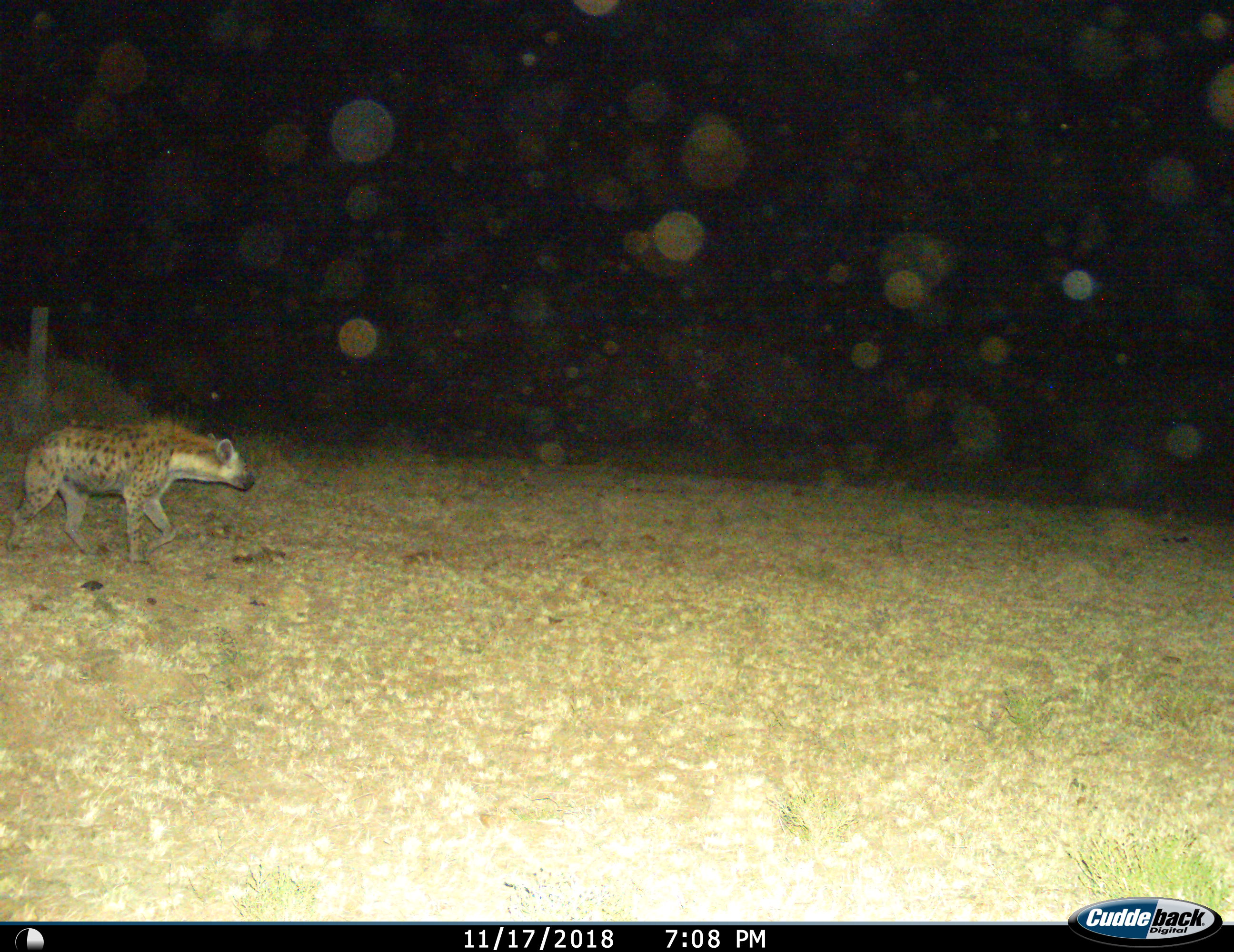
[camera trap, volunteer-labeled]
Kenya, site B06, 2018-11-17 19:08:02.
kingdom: Animalia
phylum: Chordata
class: Mammalia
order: Carnivora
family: Hyaenidae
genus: Crocuta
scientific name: Crocuta crocuta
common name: spotted hyena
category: hyenaspotted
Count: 1.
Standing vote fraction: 11%.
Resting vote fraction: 0%.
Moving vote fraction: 89%.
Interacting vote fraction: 0%.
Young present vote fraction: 11%.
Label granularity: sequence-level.